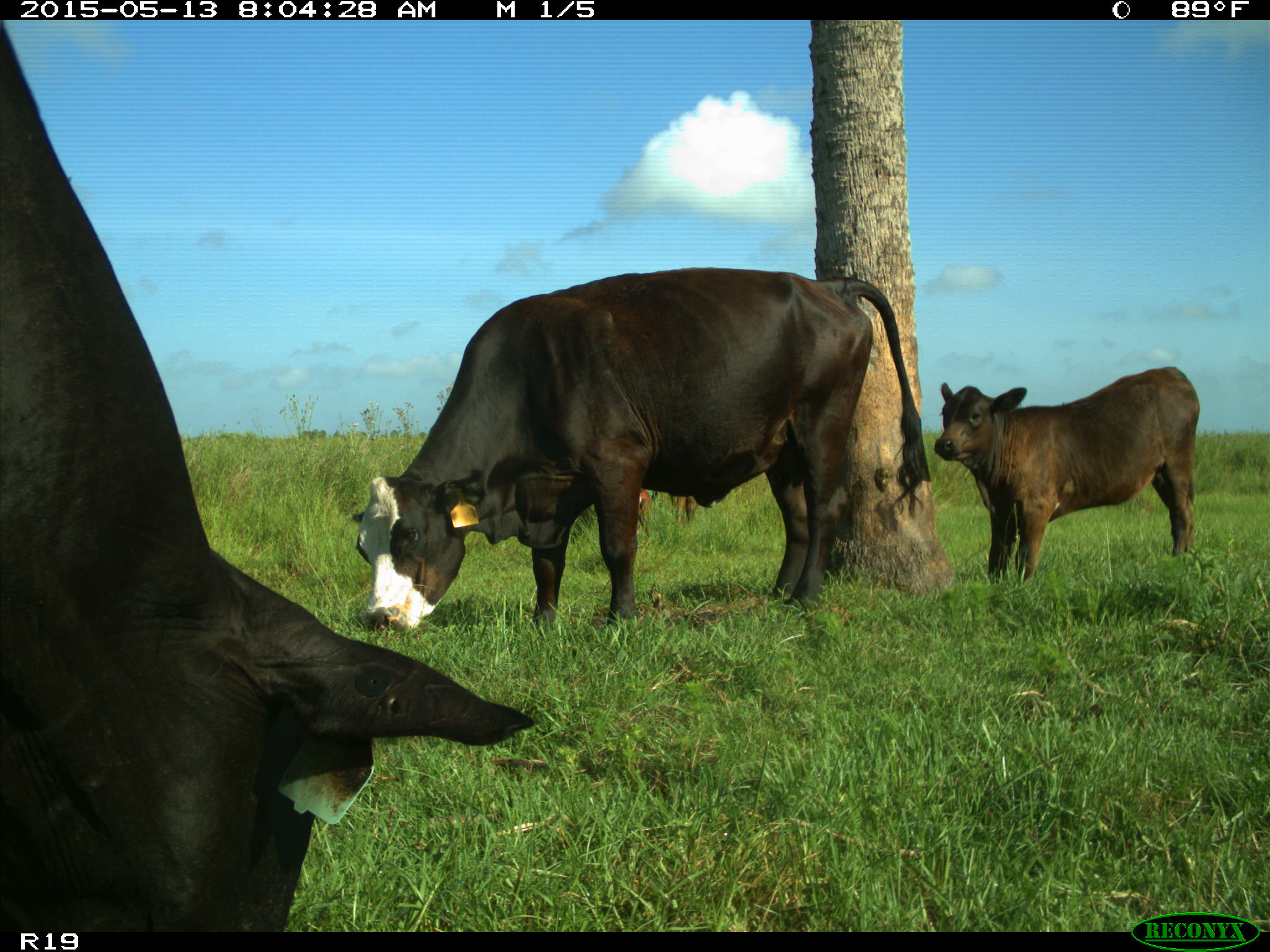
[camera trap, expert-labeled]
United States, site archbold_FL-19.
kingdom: Animalia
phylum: Chordata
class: Mammalia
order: Artiodactyla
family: Bovidae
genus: Bos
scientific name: Bos taurus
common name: domestic cow